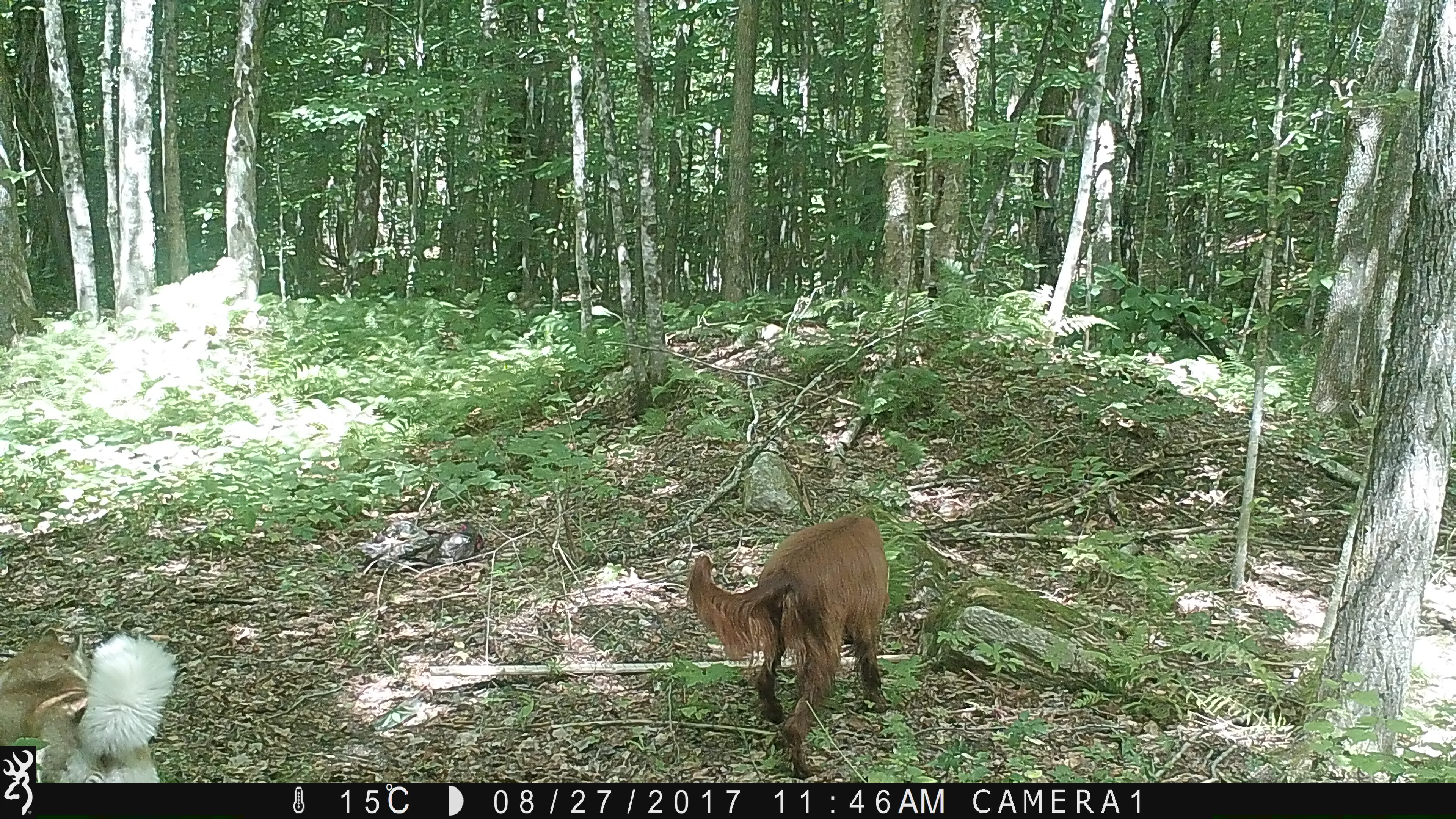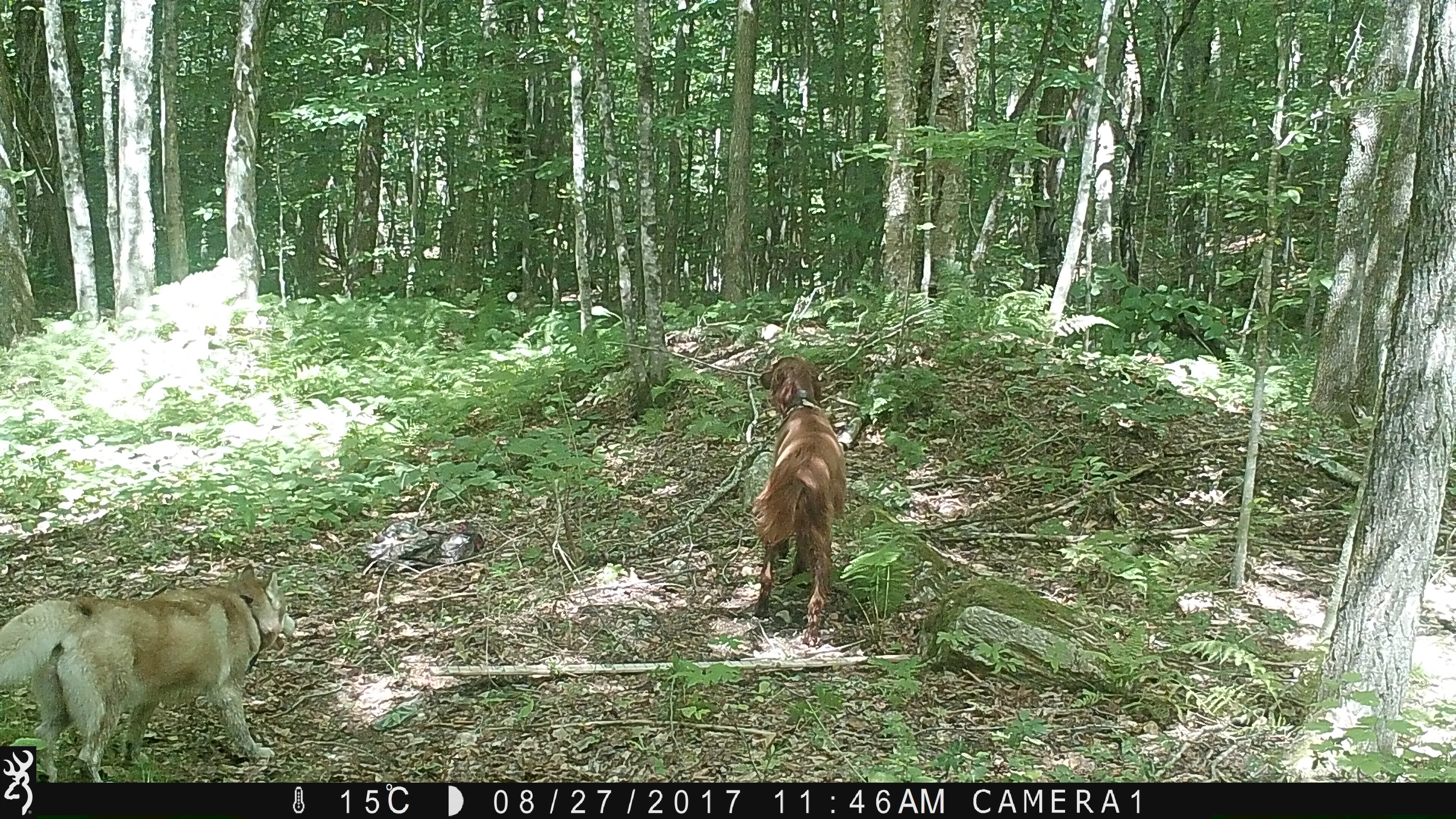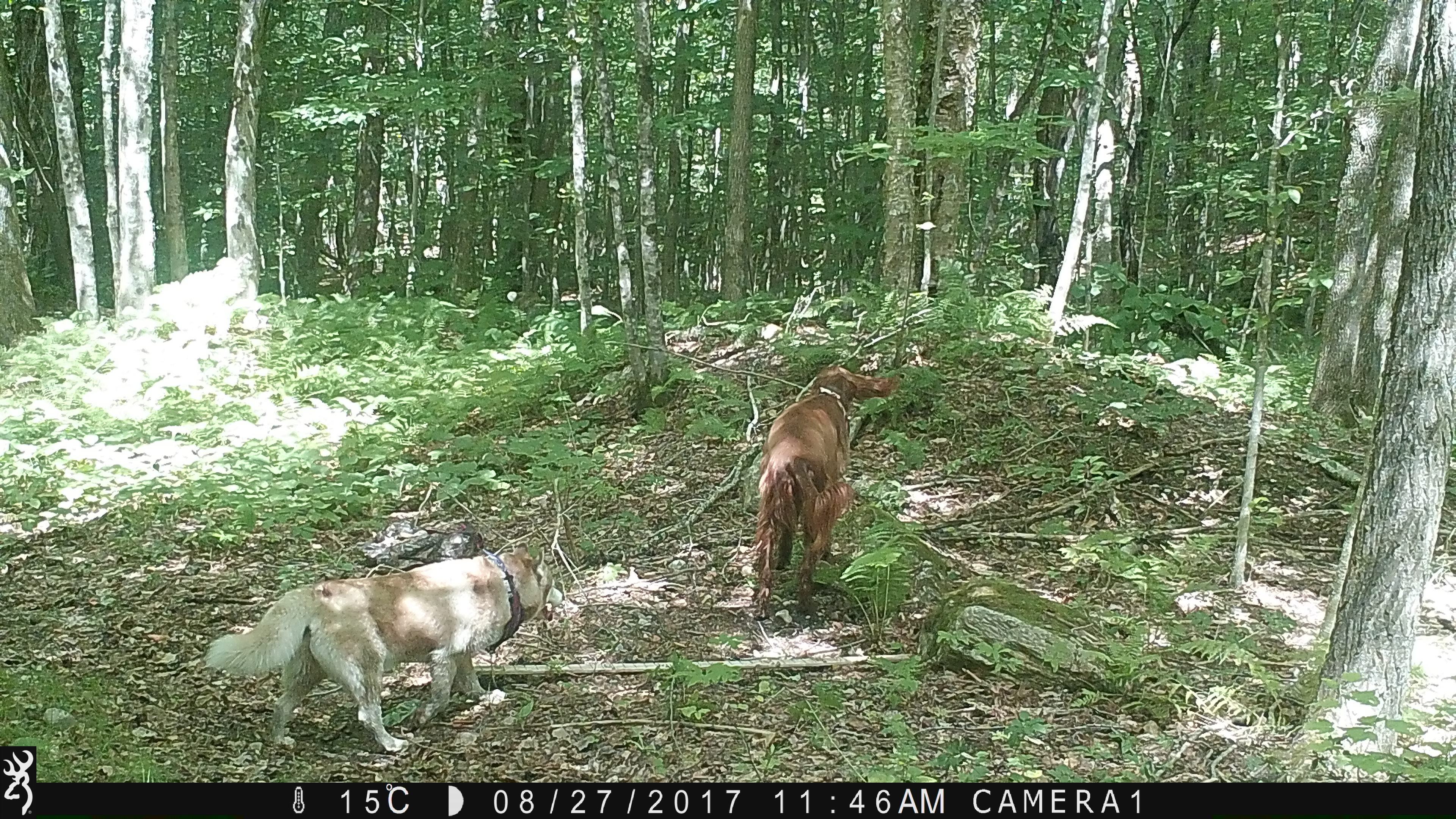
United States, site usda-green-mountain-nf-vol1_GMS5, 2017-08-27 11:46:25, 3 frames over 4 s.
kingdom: Animalia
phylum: Chordata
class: Mammalia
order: Carnivora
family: Canidae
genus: Canis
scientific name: Canis familiaris familiaris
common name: domestic dog